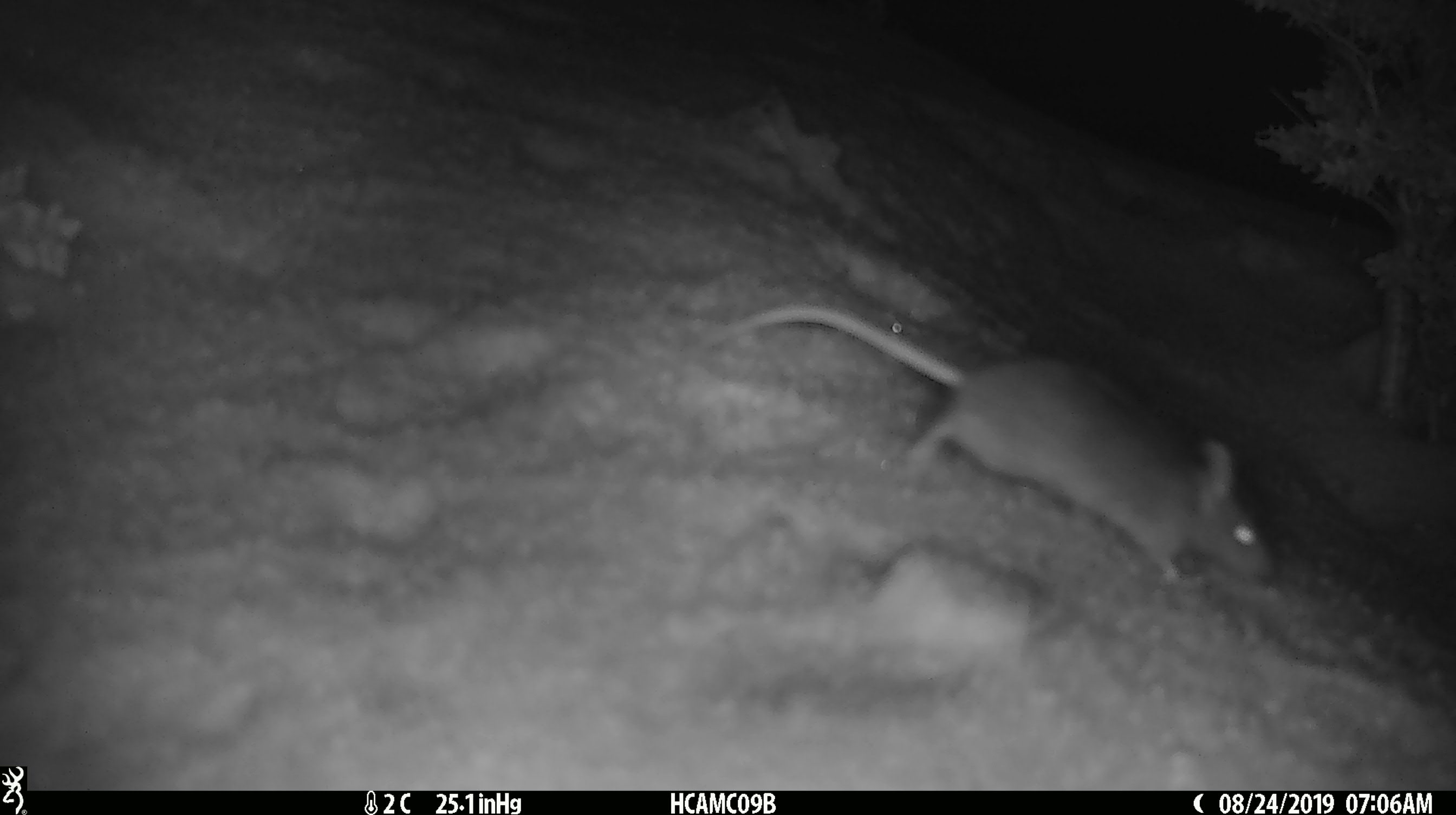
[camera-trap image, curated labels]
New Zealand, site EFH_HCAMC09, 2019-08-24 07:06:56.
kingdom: Animalia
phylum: Chordata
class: Mammalia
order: Rodentia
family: Muridae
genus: Mus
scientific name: Mus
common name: mouse